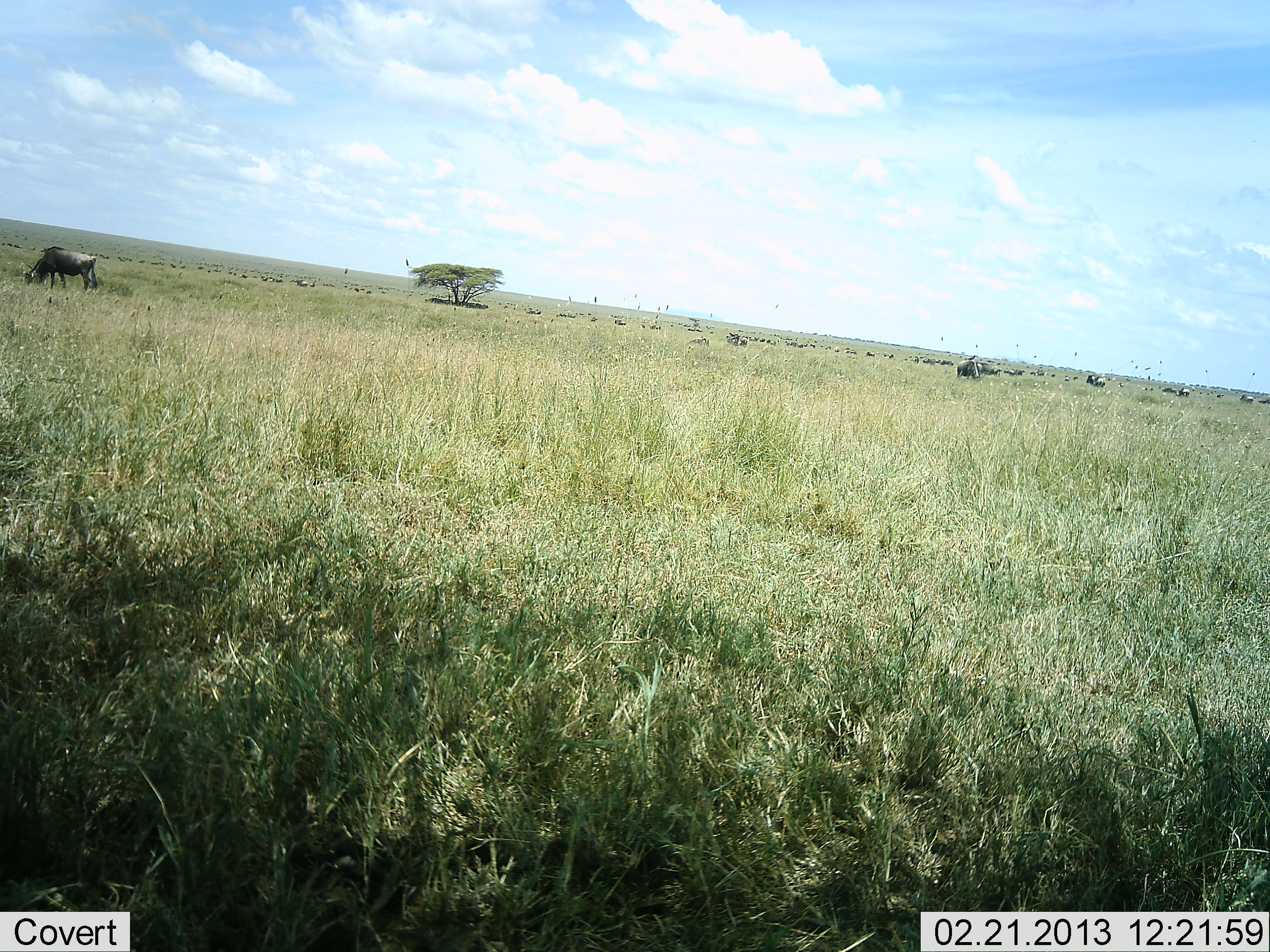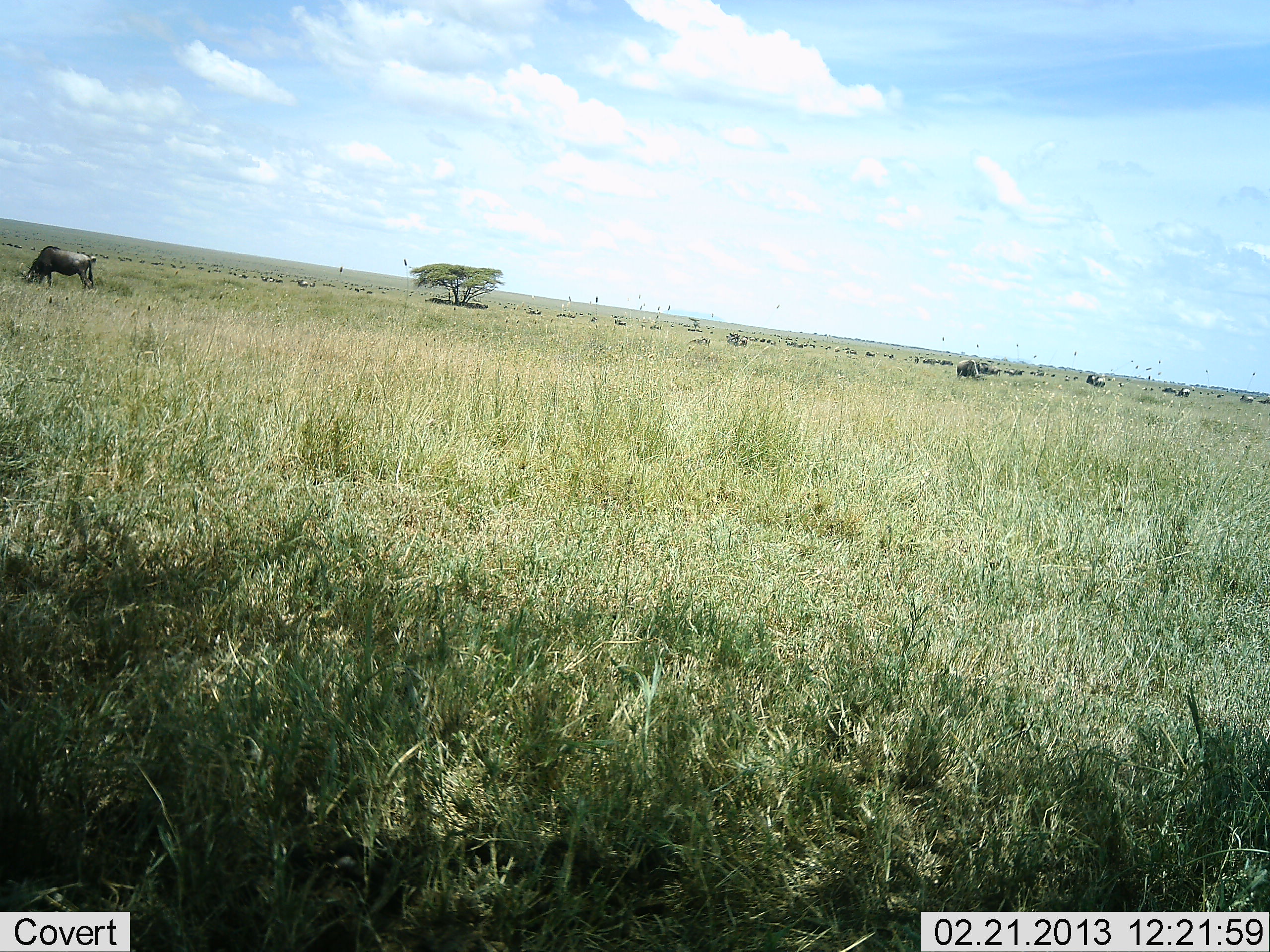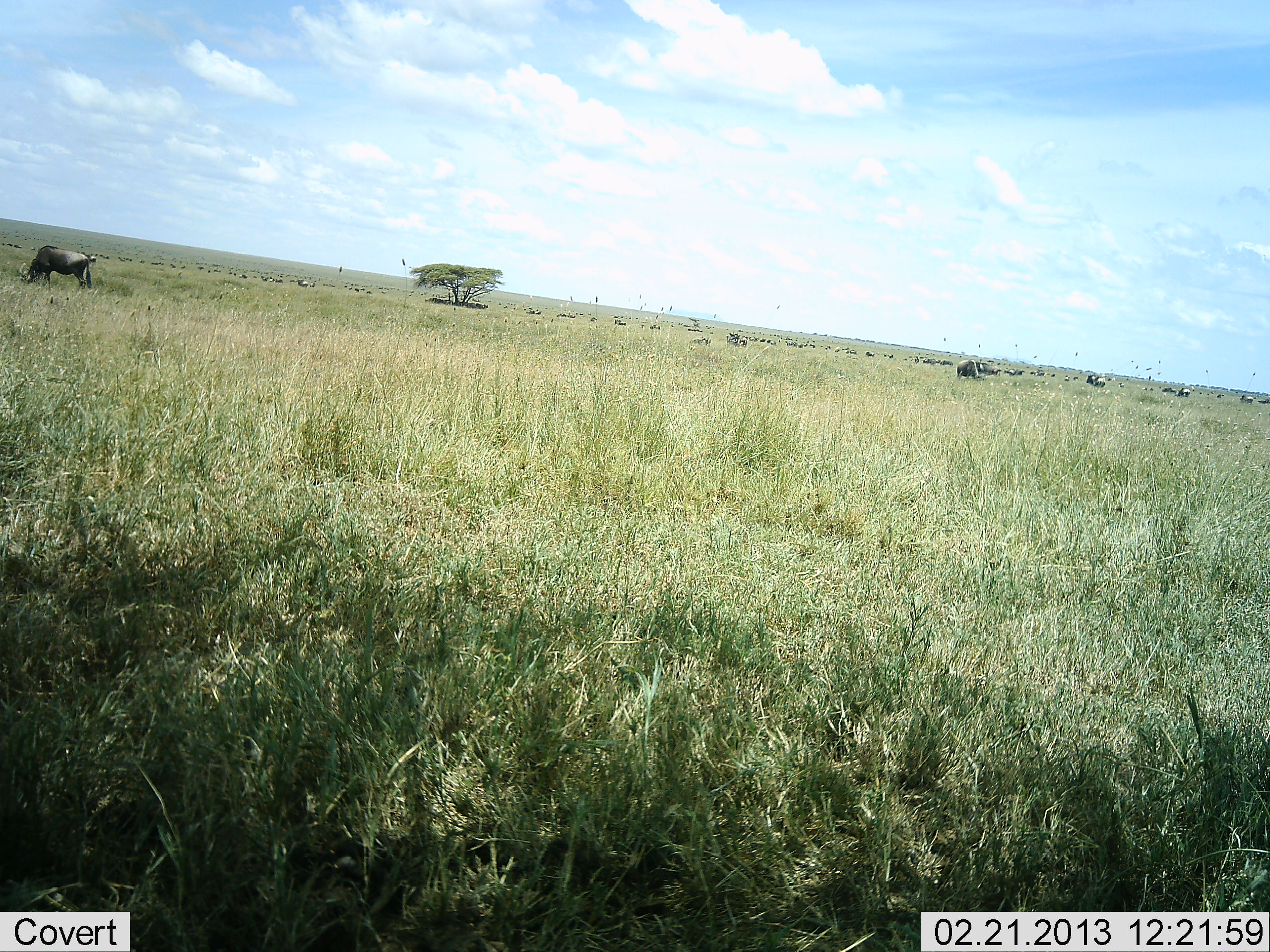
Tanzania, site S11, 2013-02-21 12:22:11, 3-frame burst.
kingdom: Animalia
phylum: Chordata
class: Mammalia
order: Artiodactyla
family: Bovidae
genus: Connochaetes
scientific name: Connochaetes taurinus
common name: blue wildebeest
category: wildebeest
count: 11-50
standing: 52%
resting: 8%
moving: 12%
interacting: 8%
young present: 4%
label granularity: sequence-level